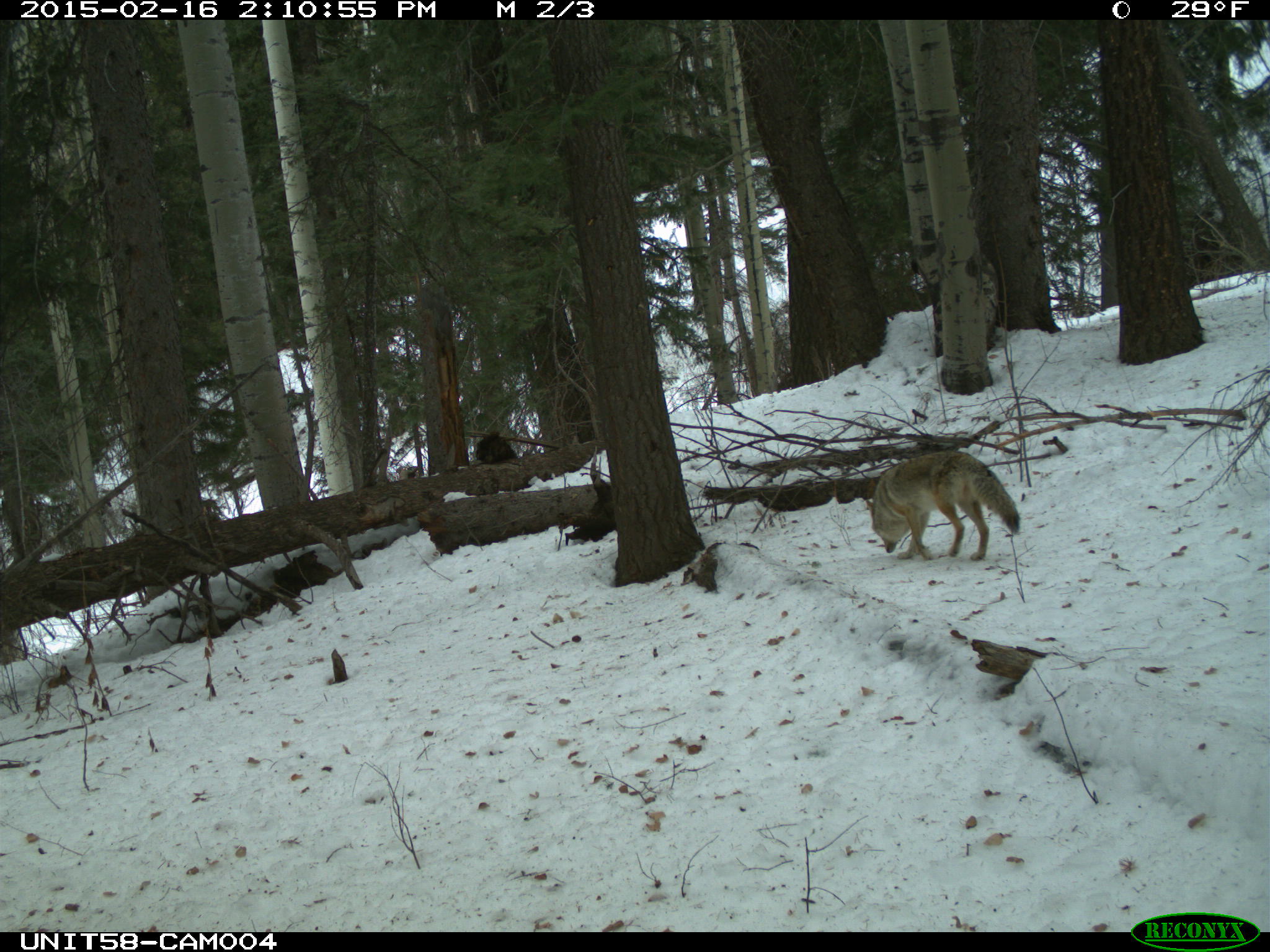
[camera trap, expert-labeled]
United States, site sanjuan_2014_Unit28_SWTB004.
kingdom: Animalia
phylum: Chordata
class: Mammalia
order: Carnivora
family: Canidae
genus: Canis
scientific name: Canis latrans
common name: coyote